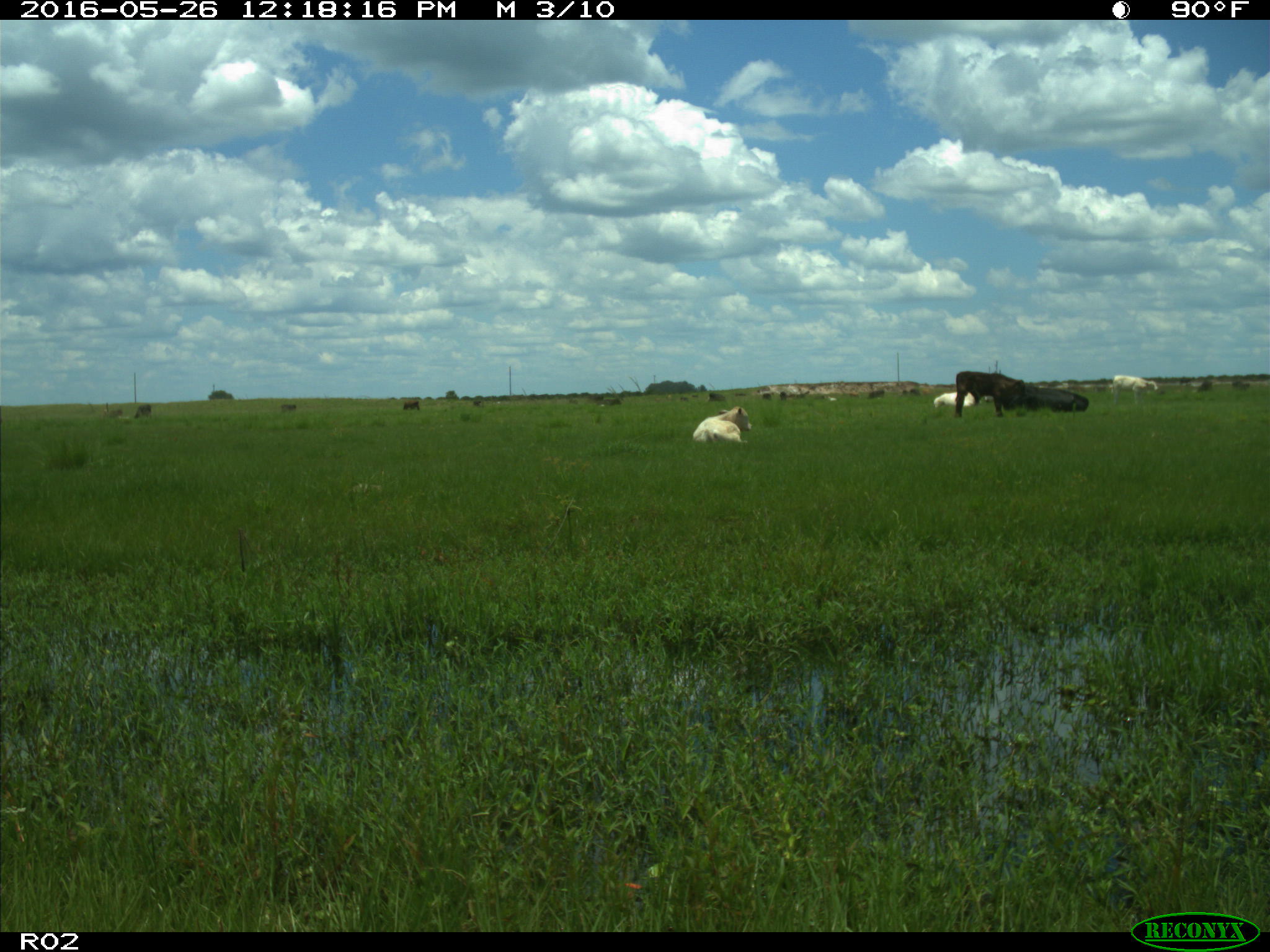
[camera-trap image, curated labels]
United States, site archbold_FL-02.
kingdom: Animalia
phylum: Chordata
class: Mammalia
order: Artiodactyla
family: Bovidae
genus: Bos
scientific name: Bos taurus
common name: domestic cow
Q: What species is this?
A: Bos taurus (domestic cow).